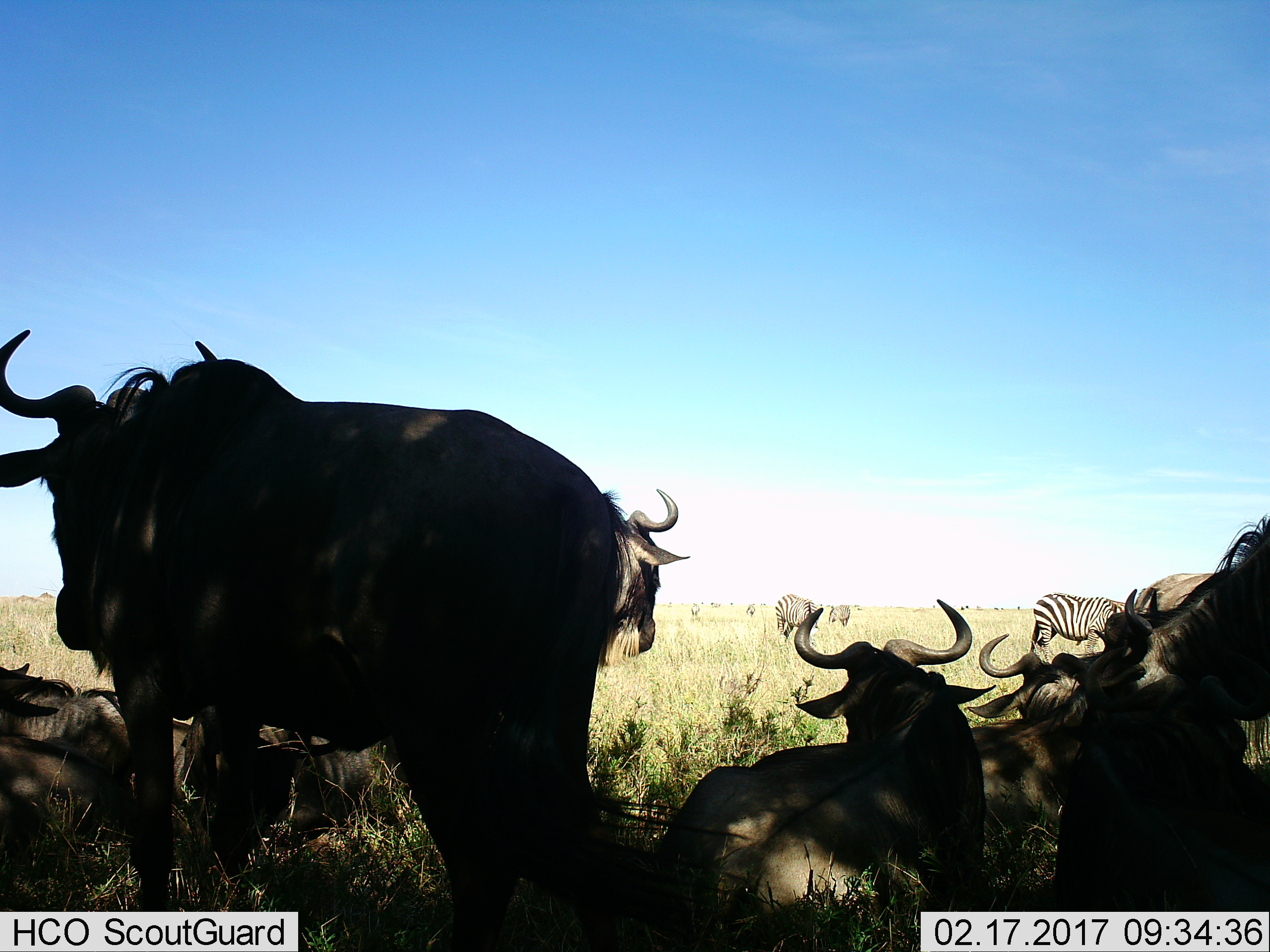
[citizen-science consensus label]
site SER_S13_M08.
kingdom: Animalia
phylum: Chordata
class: Mammalia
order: Artiodactyla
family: Bovidae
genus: Connochaetes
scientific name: Connochaetes taurinus taurinus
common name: blue wildebeest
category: wildebeestblue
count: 8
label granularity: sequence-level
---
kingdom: Animalia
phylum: Chordata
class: Mammalia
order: Perissodactyla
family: Equidae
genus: Equus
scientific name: Equus quagga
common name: plains zebra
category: zebraplains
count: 5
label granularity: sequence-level